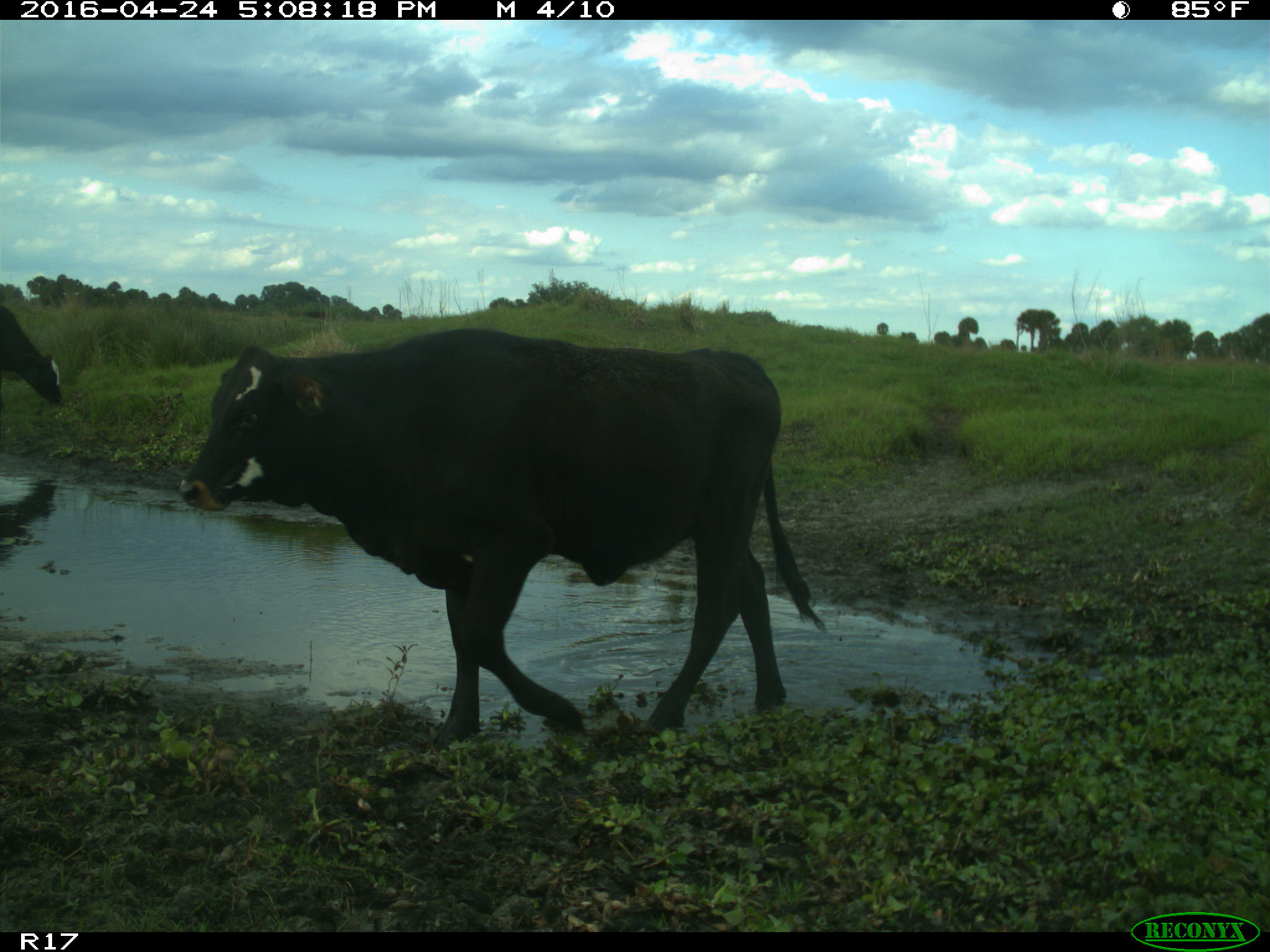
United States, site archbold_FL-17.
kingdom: Animalia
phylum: Chordata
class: Mammalia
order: Artiodactyla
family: Bovidae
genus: Bos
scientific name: Bos taurus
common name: domestic cow